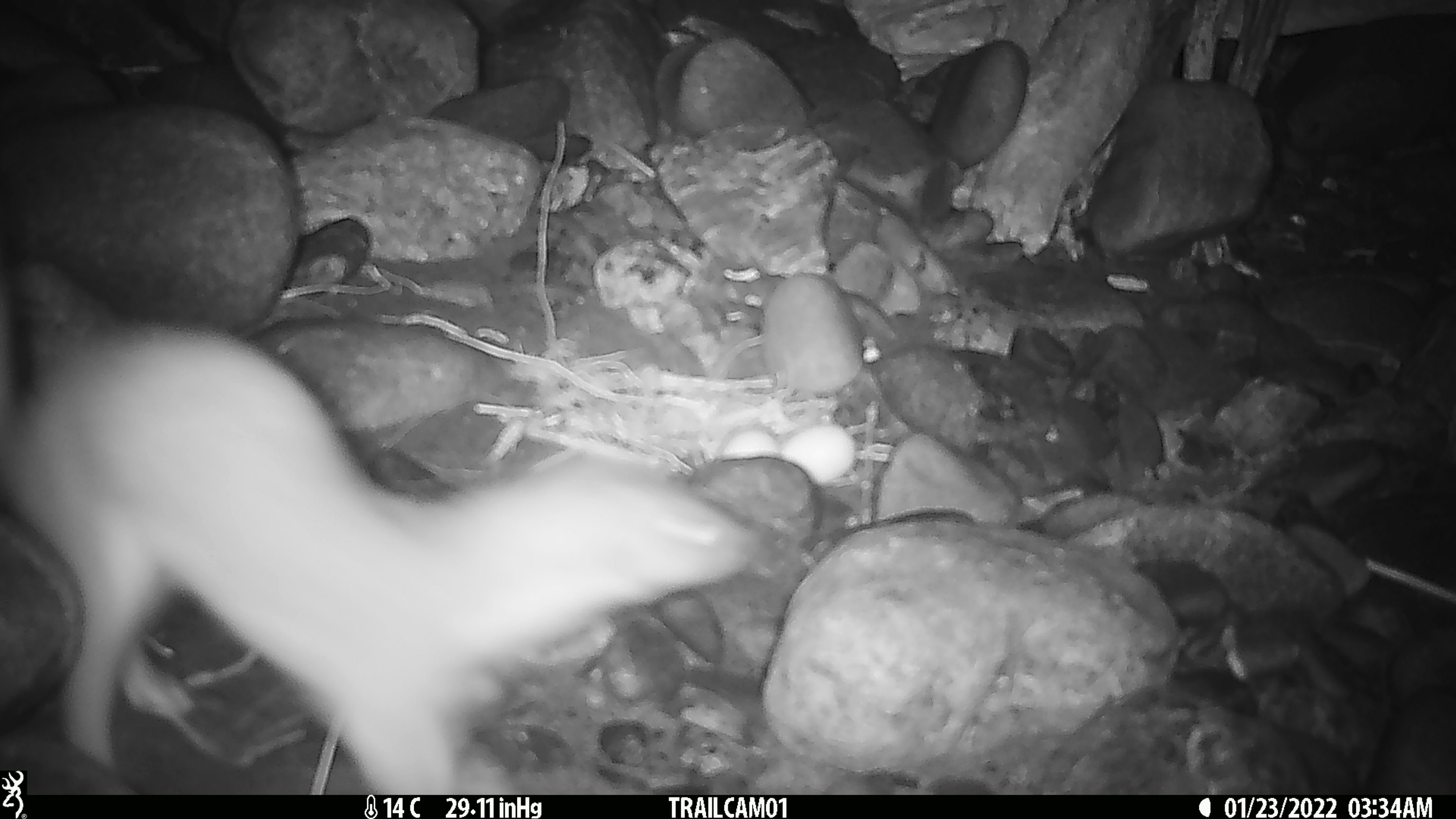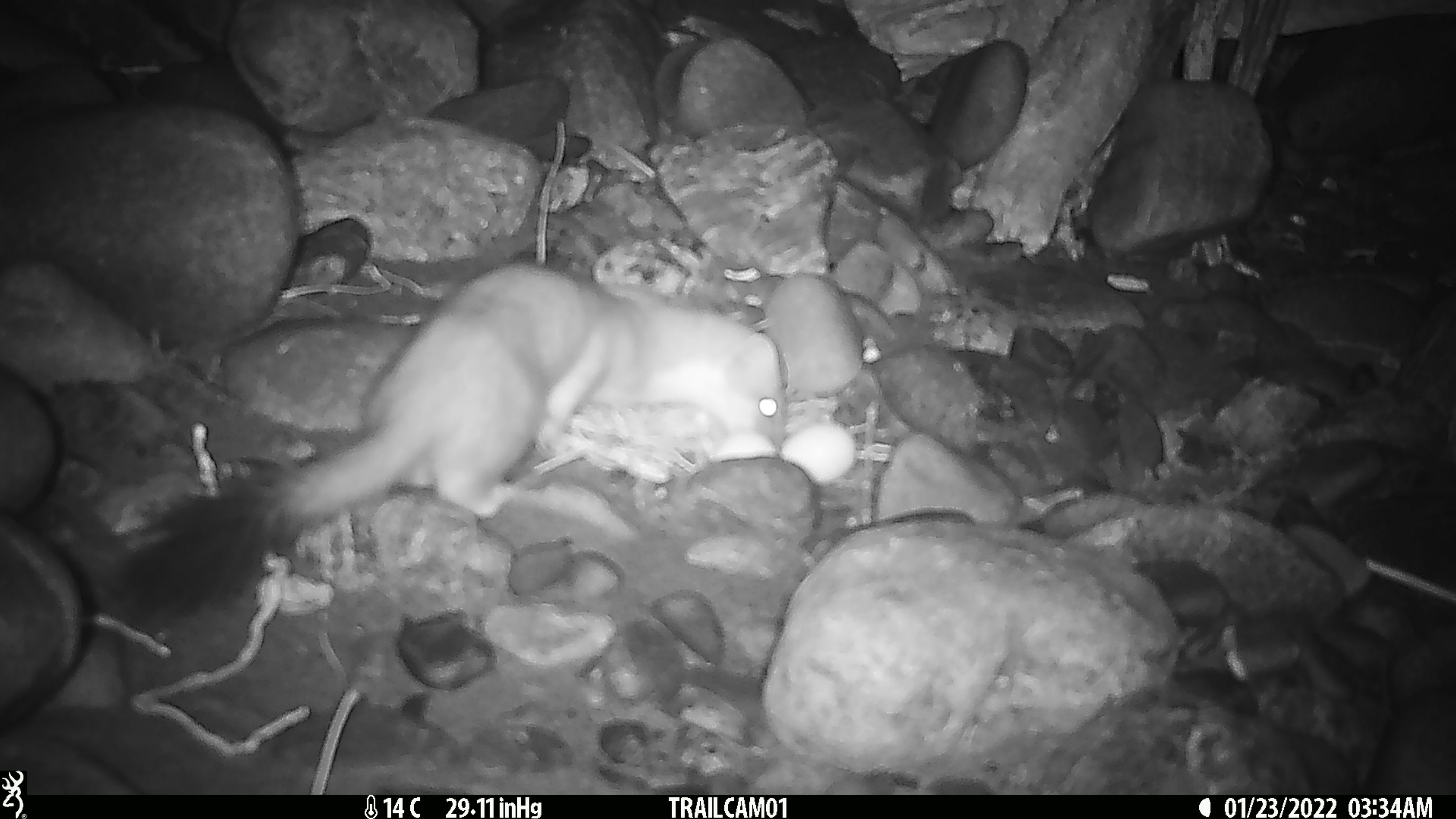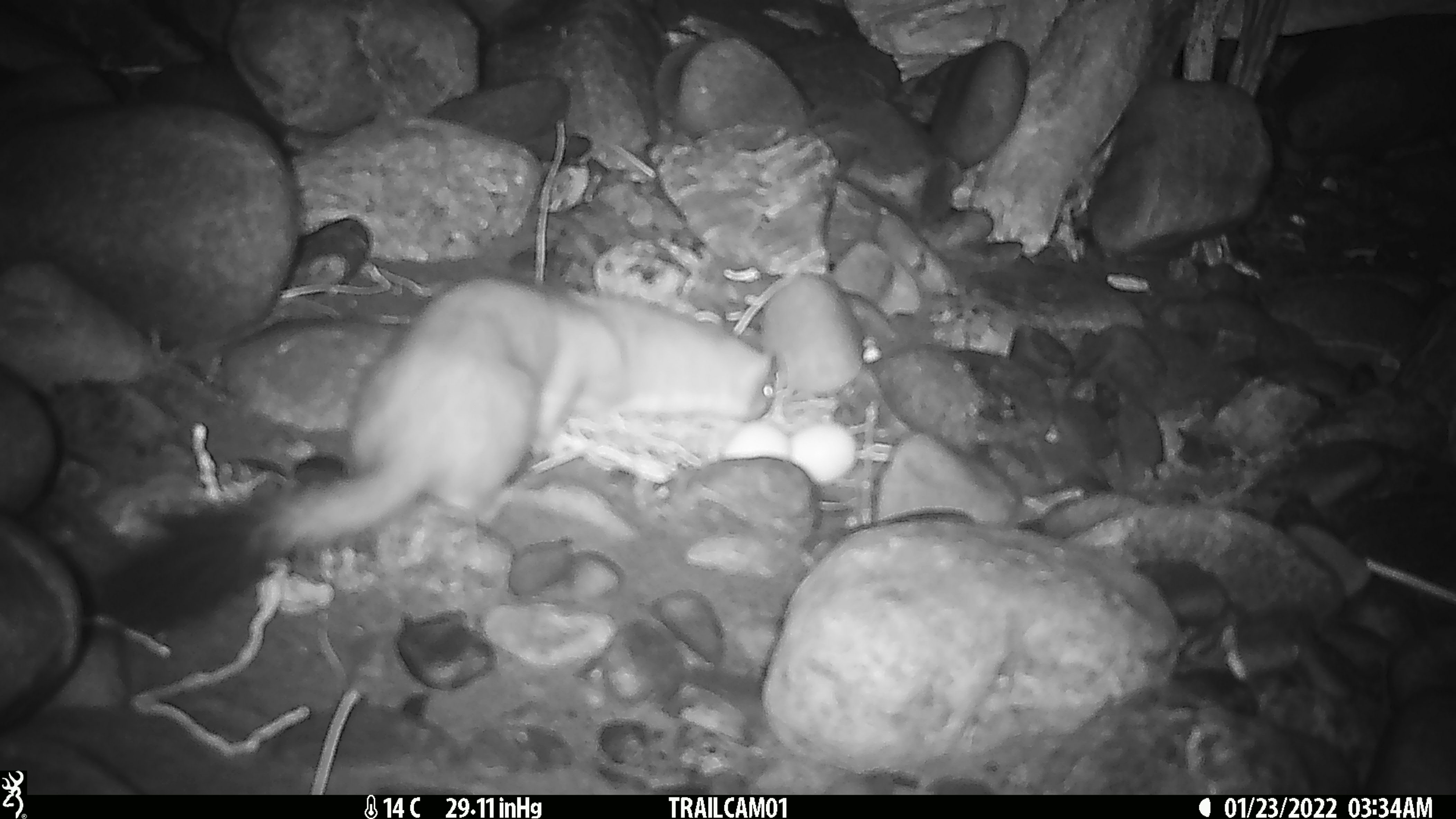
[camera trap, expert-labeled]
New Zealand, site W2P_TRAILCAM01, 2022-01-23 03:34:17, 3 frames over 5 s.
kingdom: Animalia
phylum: Chordata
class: Mammalia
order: Carnivora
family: Mustelidae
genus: Mustela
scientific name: Mustela erminea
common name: stoat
Stoat (Mustela erminea).